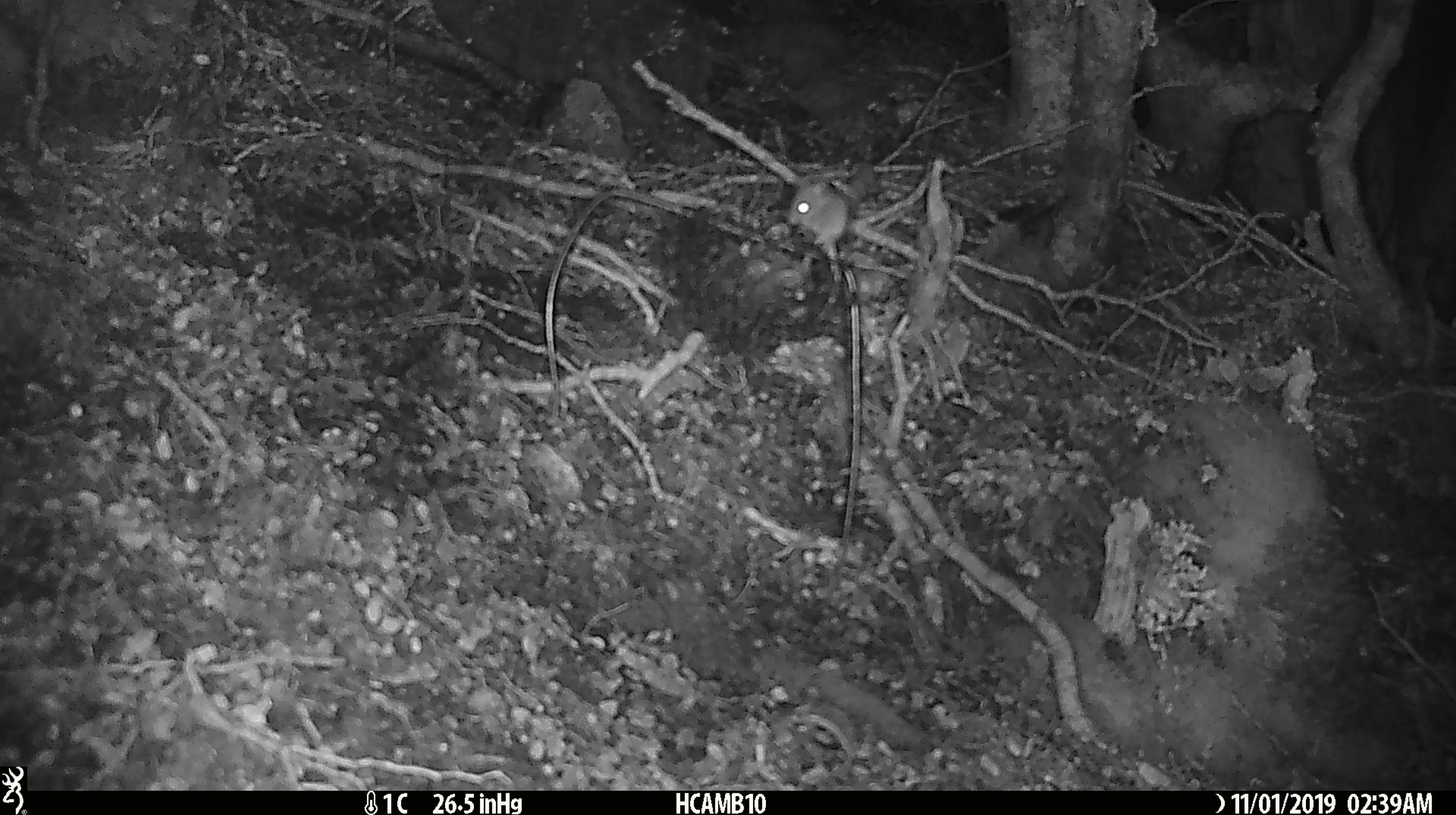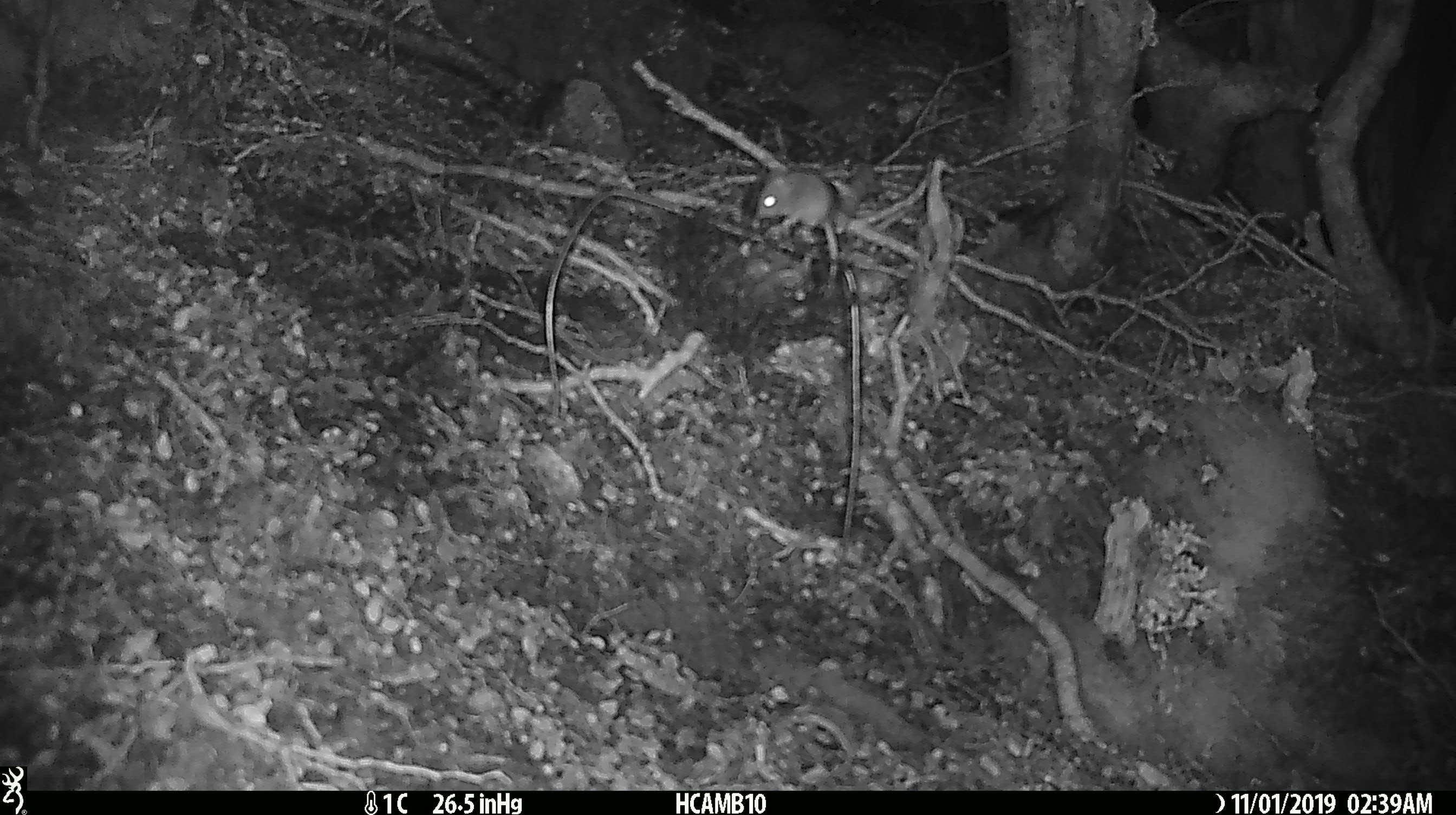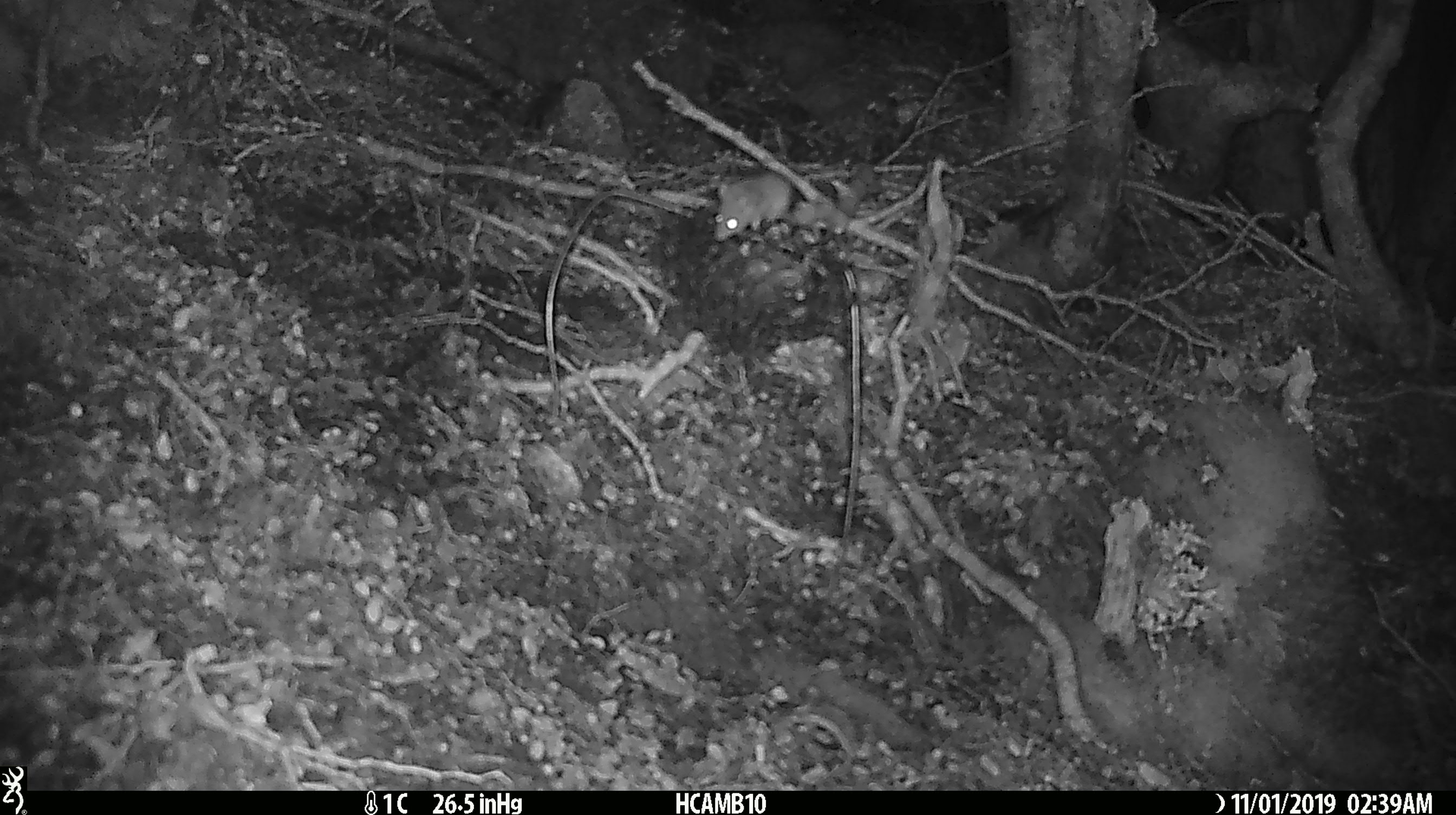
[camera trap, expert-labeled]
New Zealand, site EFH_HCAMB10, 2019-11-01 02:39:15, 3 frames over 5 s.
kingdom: Animalia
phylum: Chordata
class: Mammalia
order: Rodentia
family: Muridae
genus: Mus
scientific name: Mus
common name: mouse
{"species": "mouse (Mus)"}